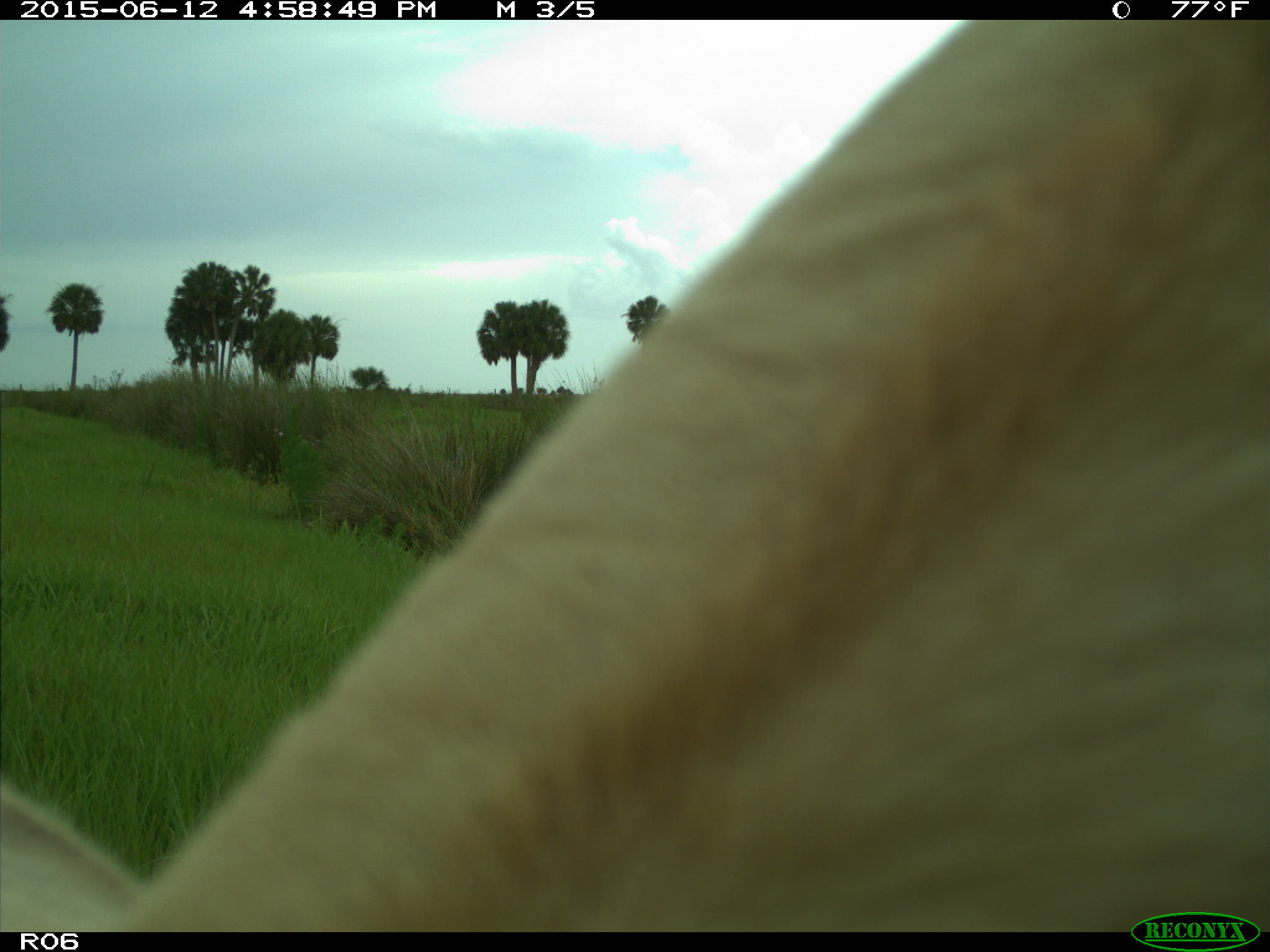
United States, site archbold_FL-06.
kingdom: Animalia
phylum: Chordata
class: Mammalia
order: Artiodactyla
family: Bovidae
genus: Bos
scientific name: Bos taurus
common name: domestic cow